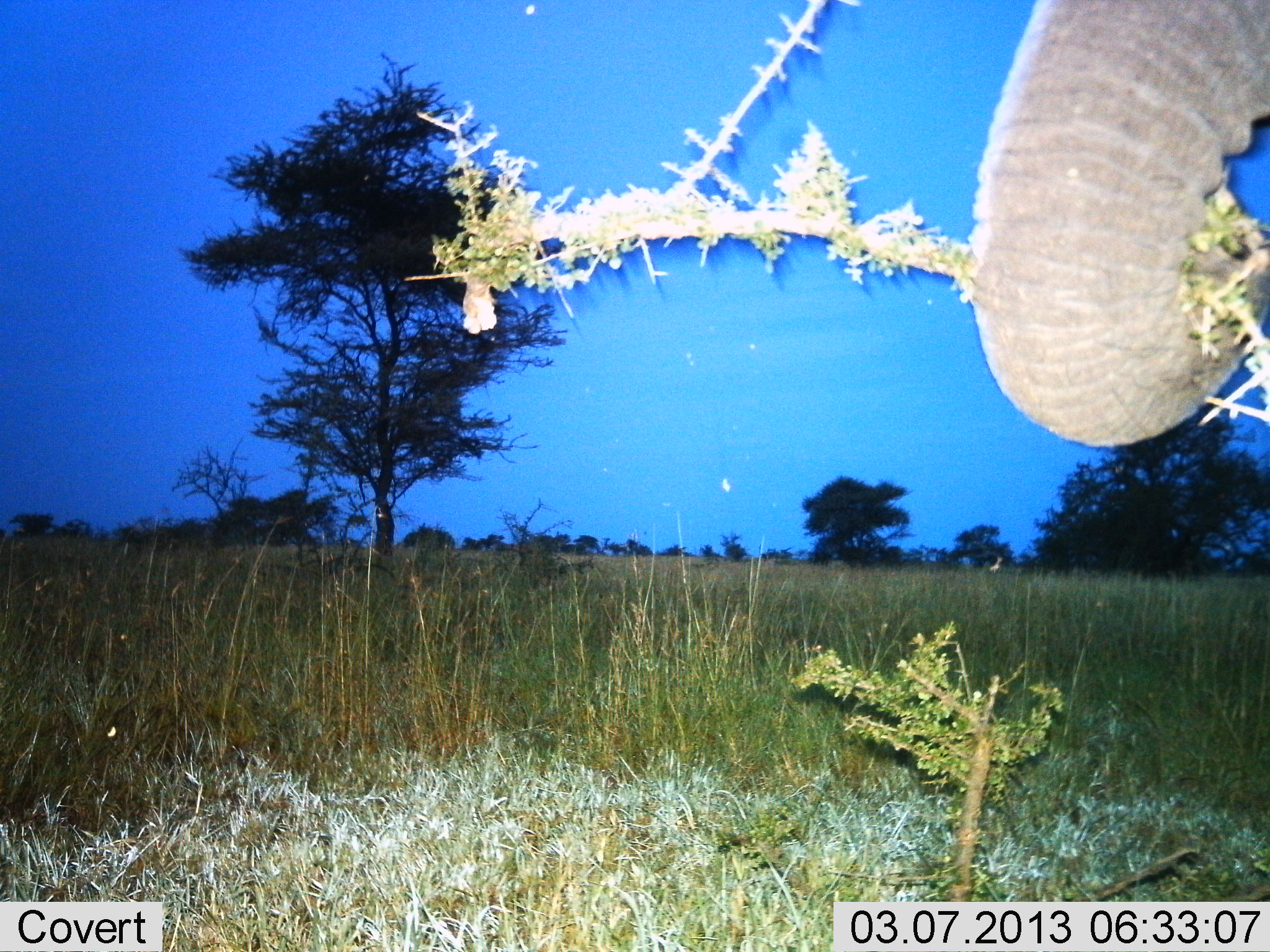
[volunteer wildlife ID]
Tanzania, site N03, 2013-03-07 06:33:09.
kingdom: Animalia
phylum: Chordata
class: Mammalia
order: Proboscidea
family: Elephantidae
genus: Loxodonta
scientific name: Loxodonta africana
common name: african bush elephant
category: elephant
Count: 1.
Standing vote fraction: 12%.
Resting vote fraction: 0%.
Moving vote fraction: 6%.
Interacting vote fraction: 0%.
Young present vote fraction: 0%.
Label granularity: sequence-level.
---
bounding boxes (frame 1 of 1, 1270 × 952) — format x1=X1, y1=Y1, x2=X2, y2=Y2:
animal: x1=972, y1=0, x2=1270, y2=447